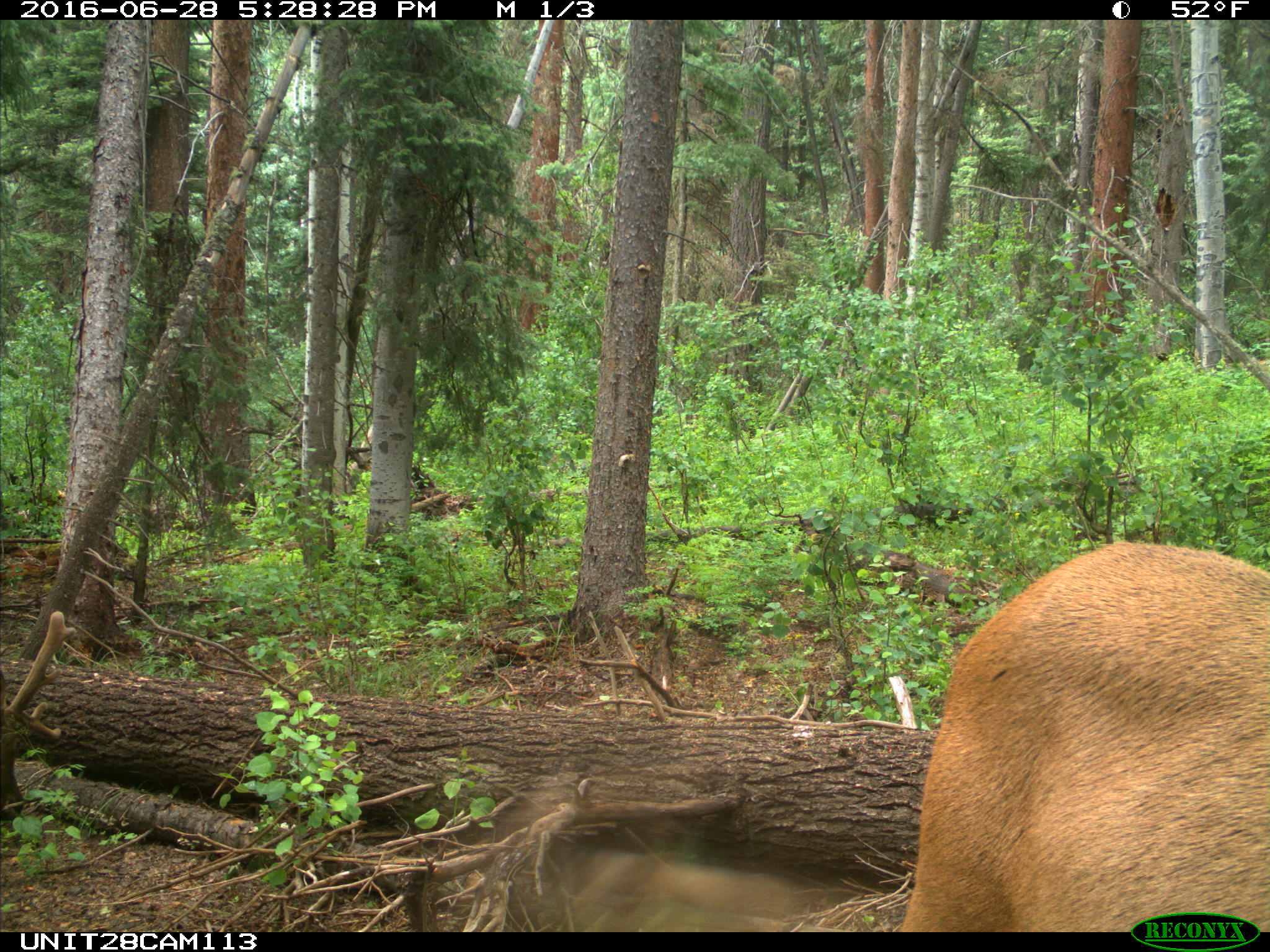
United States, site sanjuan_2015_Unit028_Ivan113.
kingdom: Animalia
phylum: Chordata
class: Mammalia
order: Artiodactyla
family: Cervidae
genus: Cervus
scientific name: Cervus elaphus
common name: red deer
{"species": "Cervus elaphus (red deer)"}